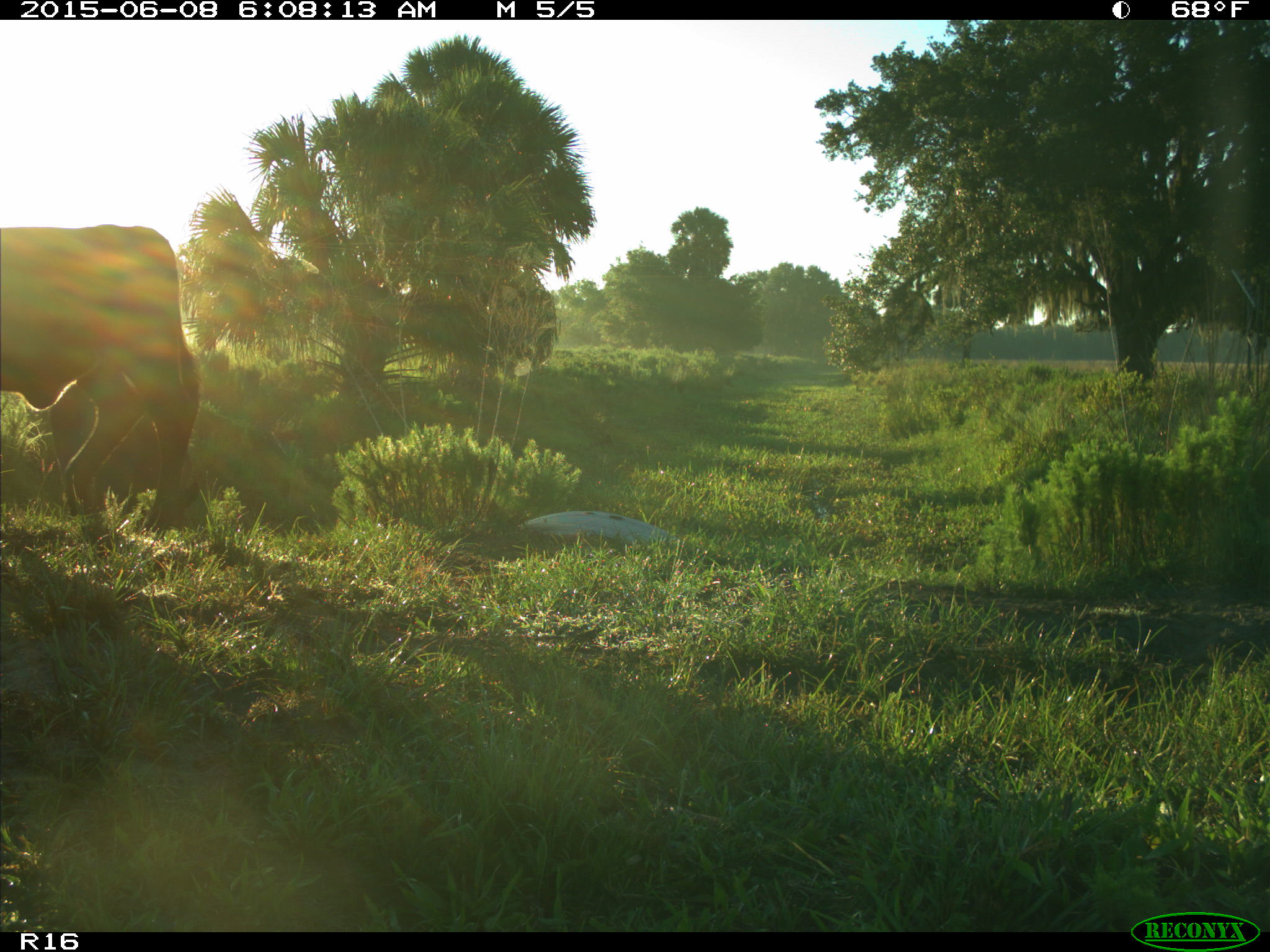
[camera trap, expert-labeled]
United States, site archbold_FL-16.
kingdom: Animalia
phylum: Chordata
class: Mammalia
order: Artiodactyla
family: Bovidae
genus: Bos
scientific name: Bos taurus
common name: domestic cow